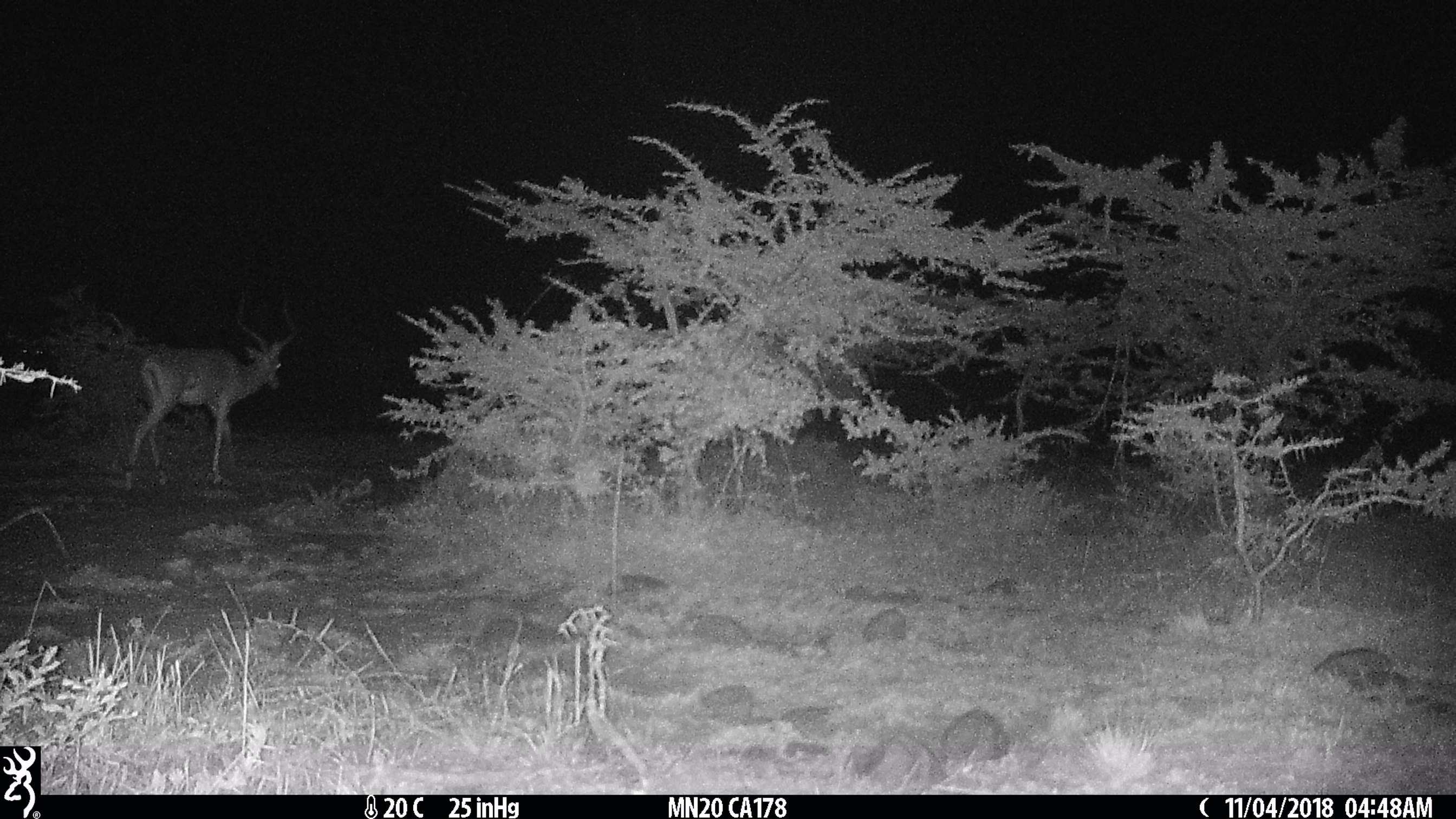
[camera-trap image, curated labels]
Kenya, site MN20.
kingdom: Animalia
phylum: Chordata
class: Mammalia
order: Artiodactyla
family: Bovidae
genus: Aepyceros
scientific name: Aepyceros melampus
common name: impala